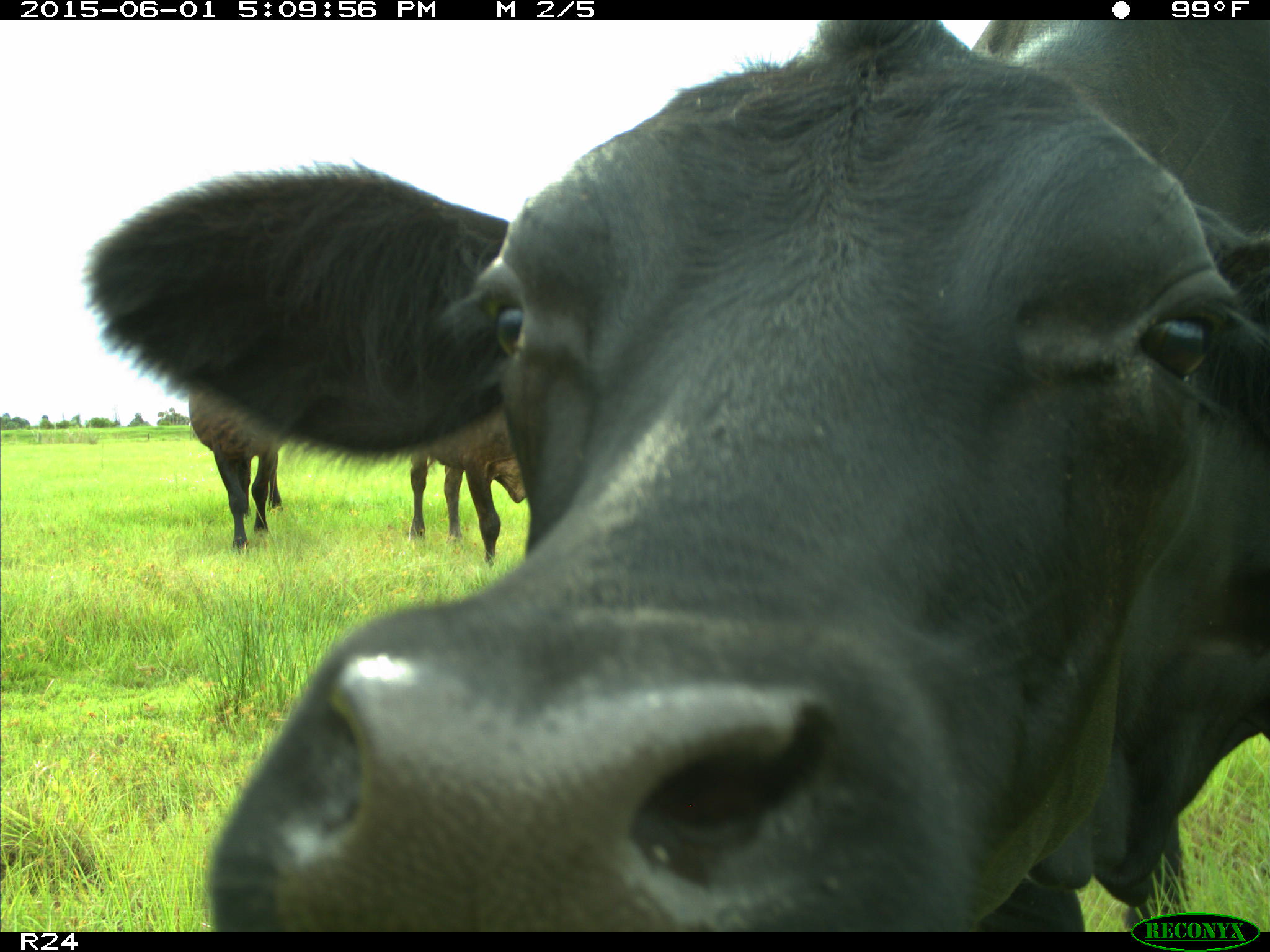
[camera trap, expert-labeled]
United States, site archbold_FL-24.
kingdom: Animalia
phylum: Chordata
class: Mammalia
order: Artiodactyla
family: Bovidae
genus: Bos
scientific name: Bos taurus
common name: domestic cow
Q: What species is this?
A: Bos taurus (domestic cow).